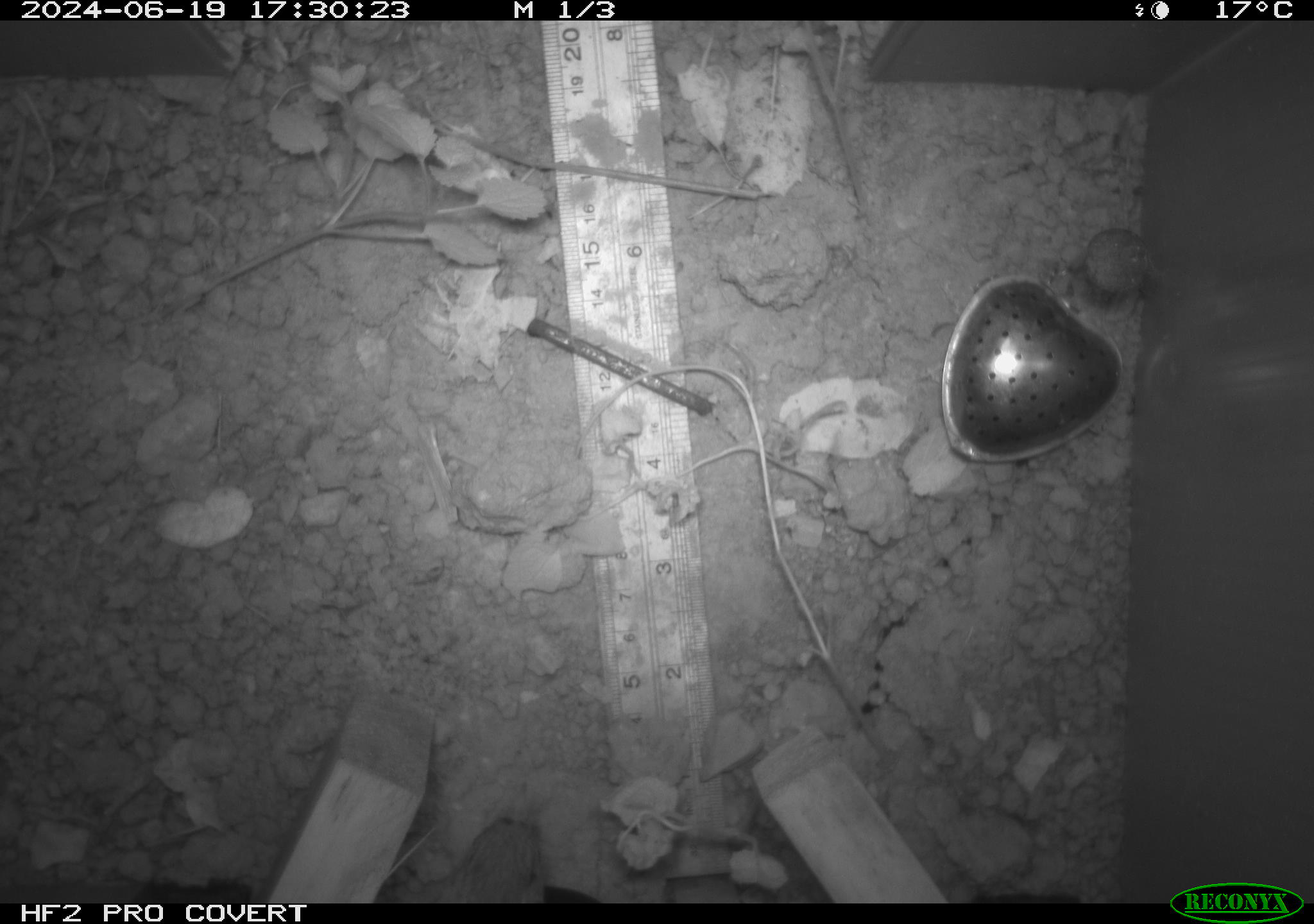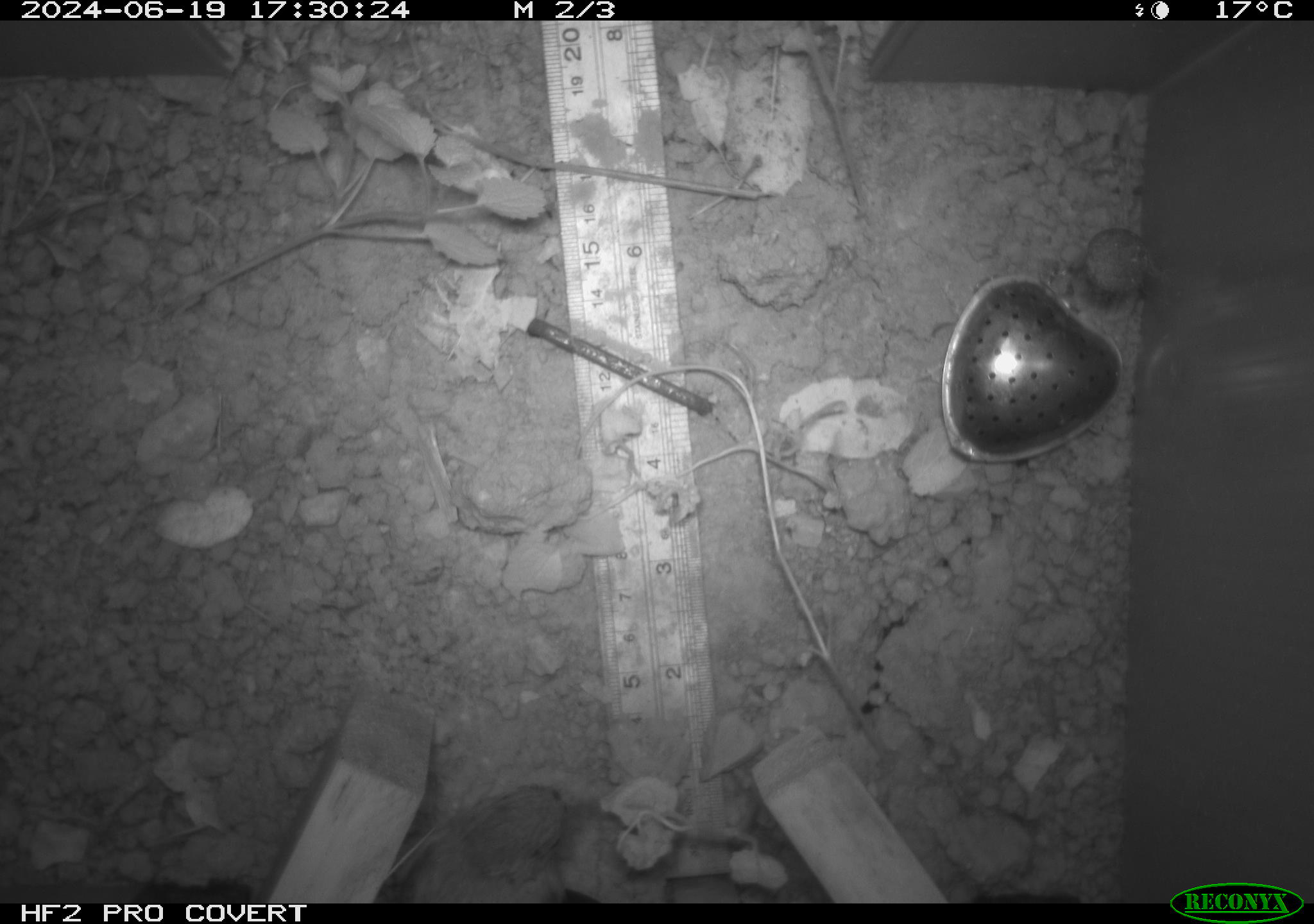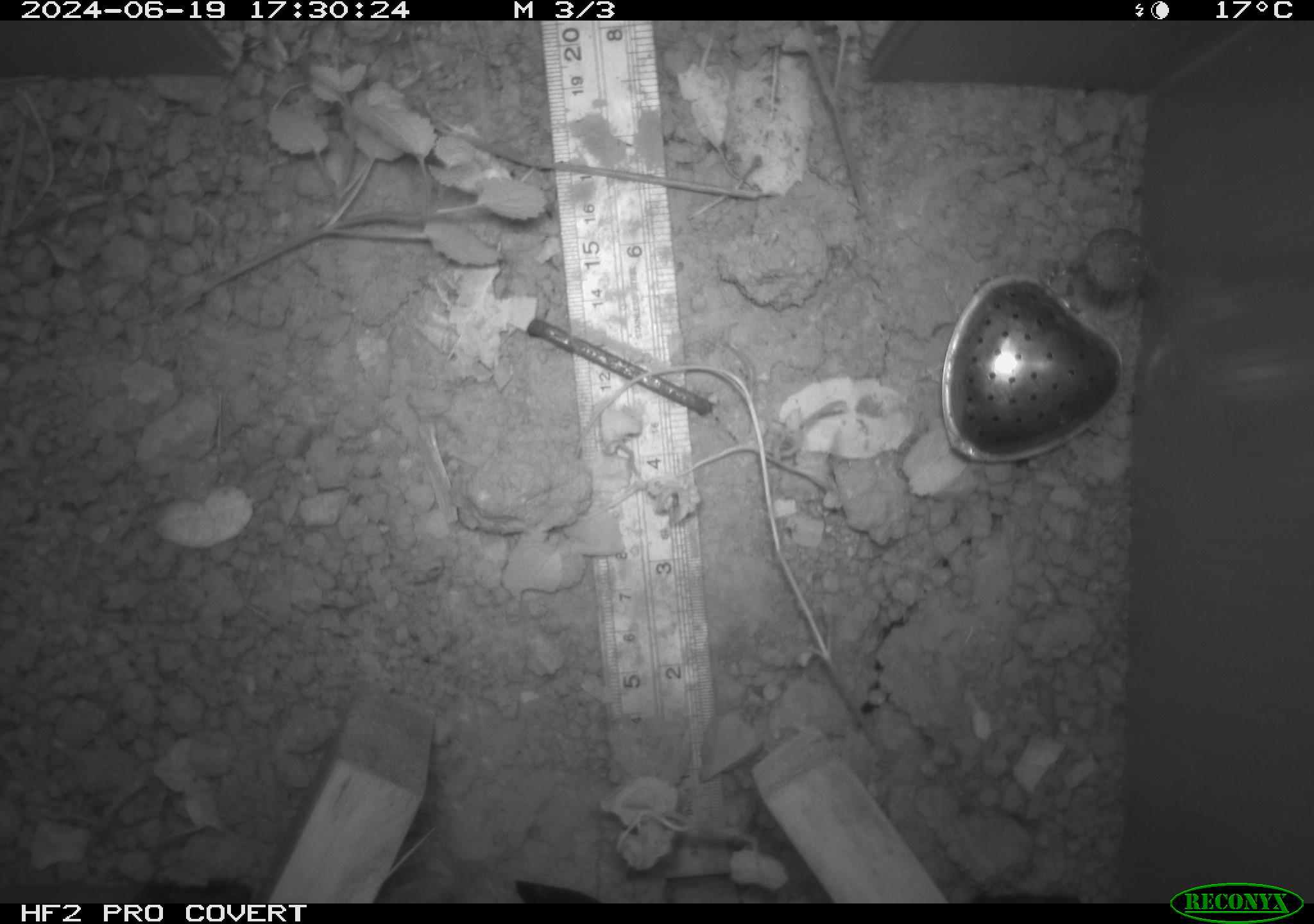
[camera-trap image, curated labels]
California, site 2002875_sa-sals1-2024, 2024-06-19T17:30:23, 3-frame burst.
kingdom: Animalia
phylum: Chordata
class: Aves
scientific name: Aves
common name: bird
Bird (Aves).